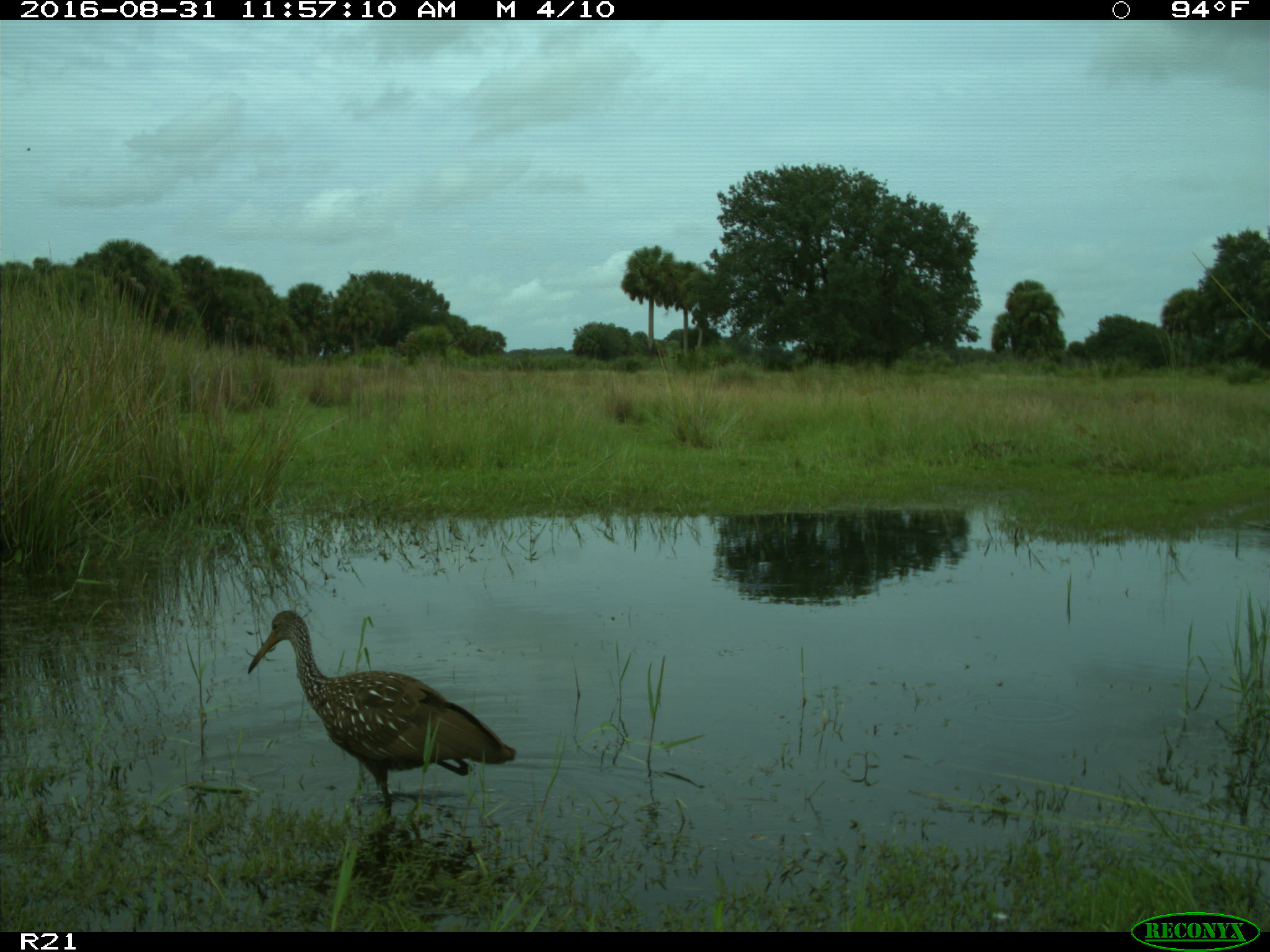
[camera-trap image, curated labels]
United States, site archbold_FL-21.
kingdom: Animalia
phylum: Chordata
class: Aves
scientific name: Aves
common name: birds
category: unidentified bird